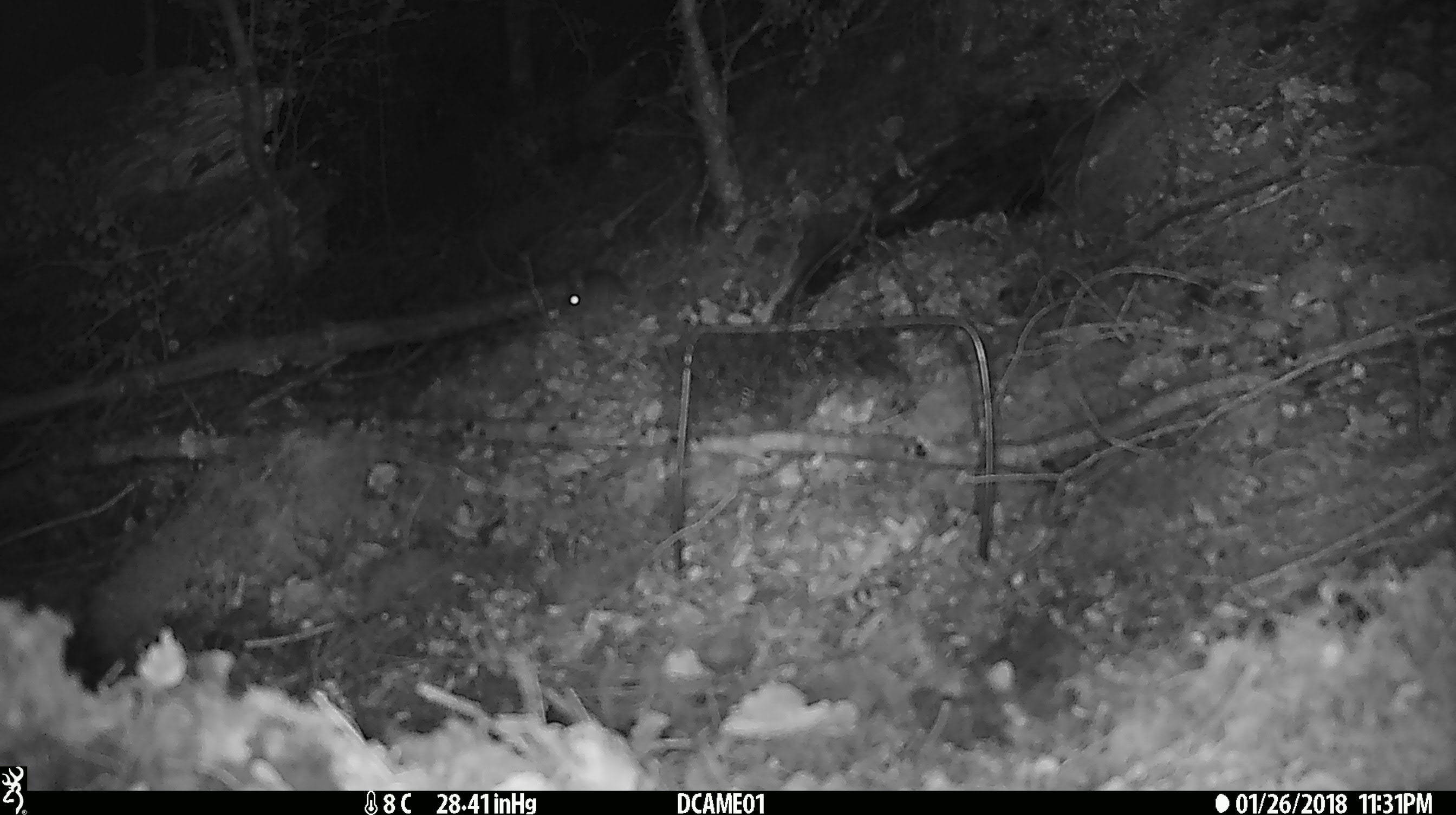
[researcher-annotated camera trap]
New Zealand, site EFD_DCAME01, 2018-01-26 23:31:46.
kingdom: Animalia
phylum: Chordata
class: Mammalia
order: Rodentia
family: Muridae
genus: Mus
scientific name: Mus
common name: mouse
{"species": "mouse (Mus)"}